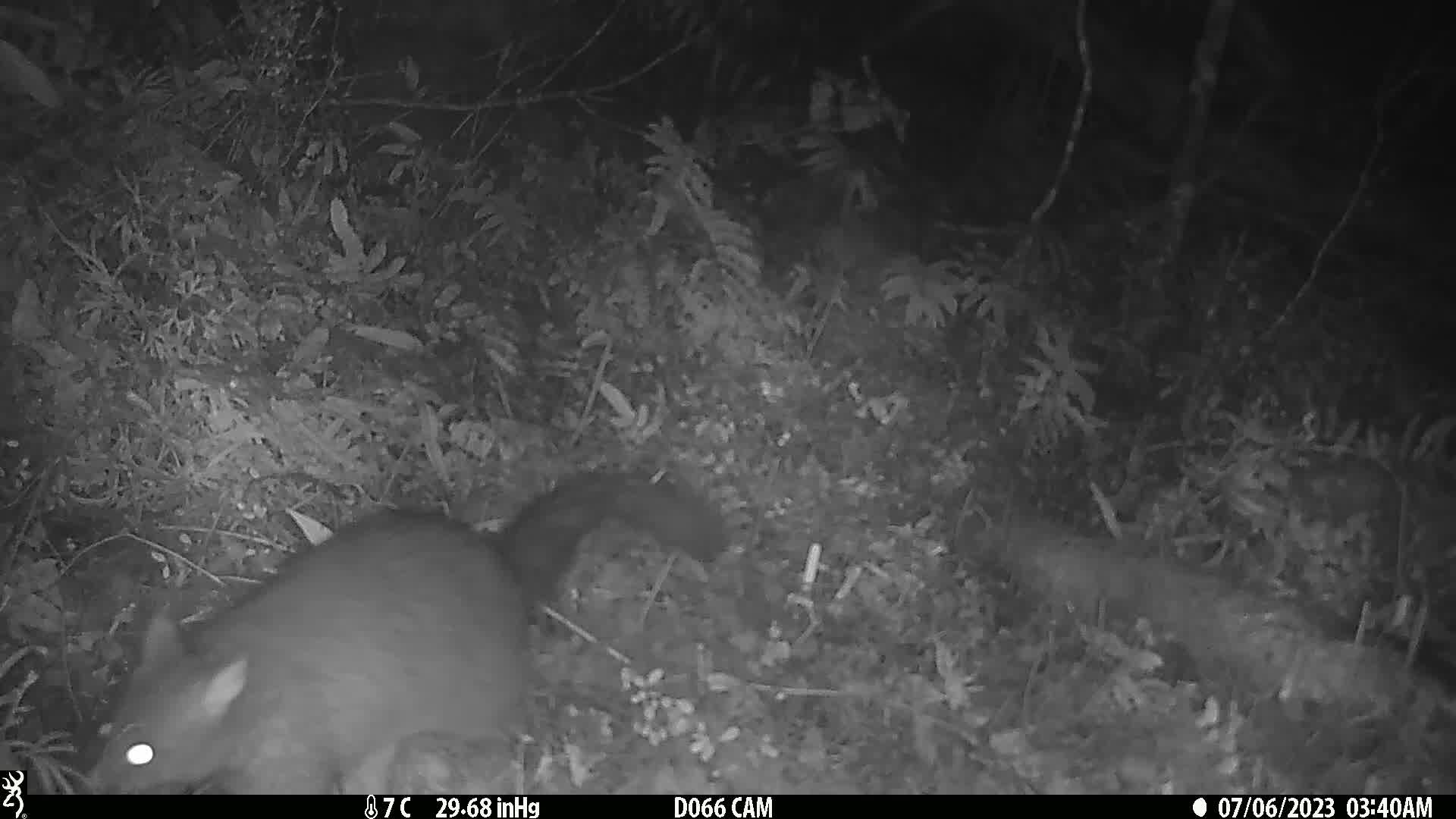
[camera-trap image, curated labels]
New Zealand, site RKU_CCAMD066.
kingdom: Animalia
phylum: Chordata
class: Mammalia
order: Diprotodontia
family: Phalangeridae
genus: Trichosurus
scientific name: Trichosurus vulpecula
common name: common brushtail possum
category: possum